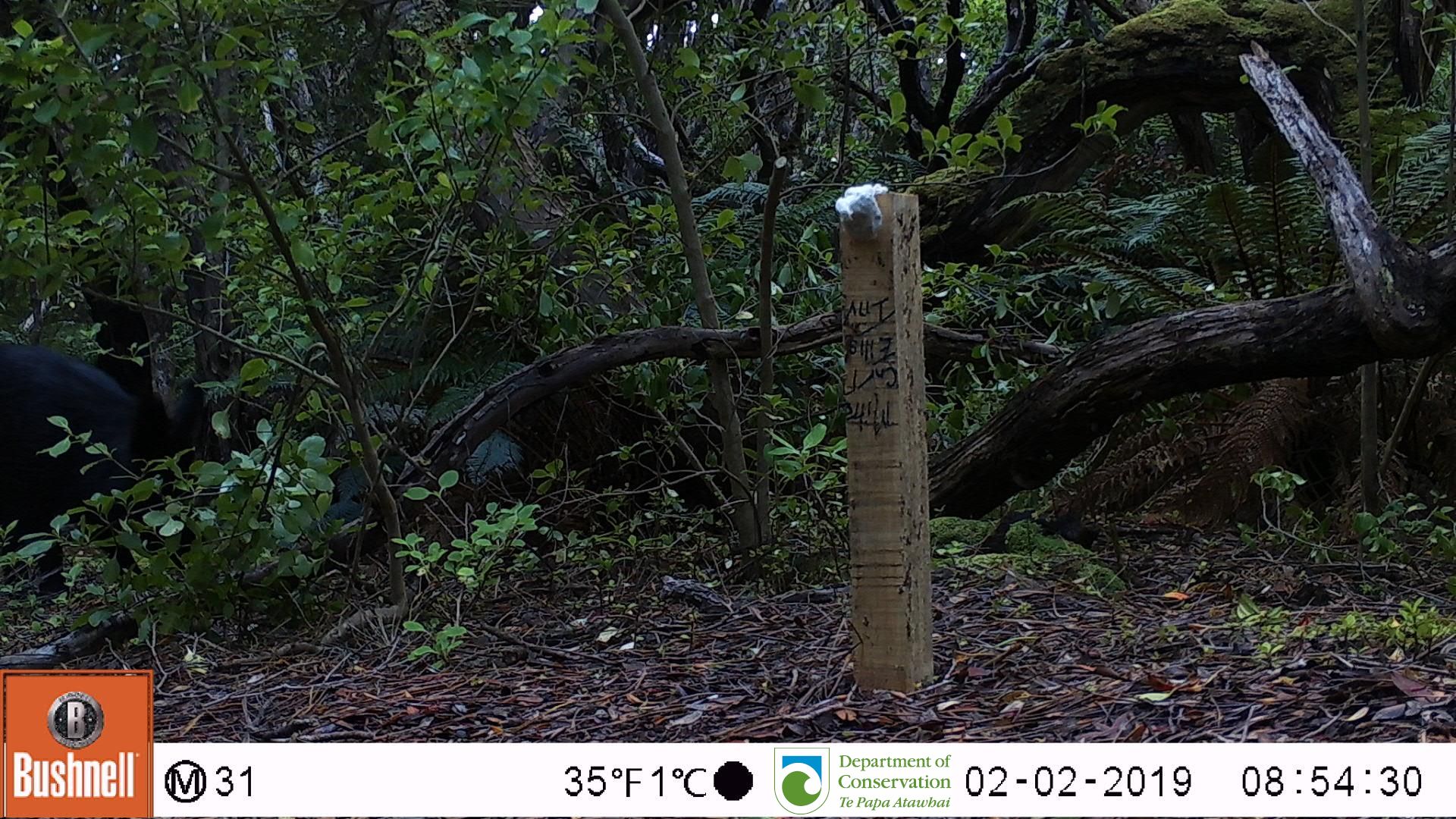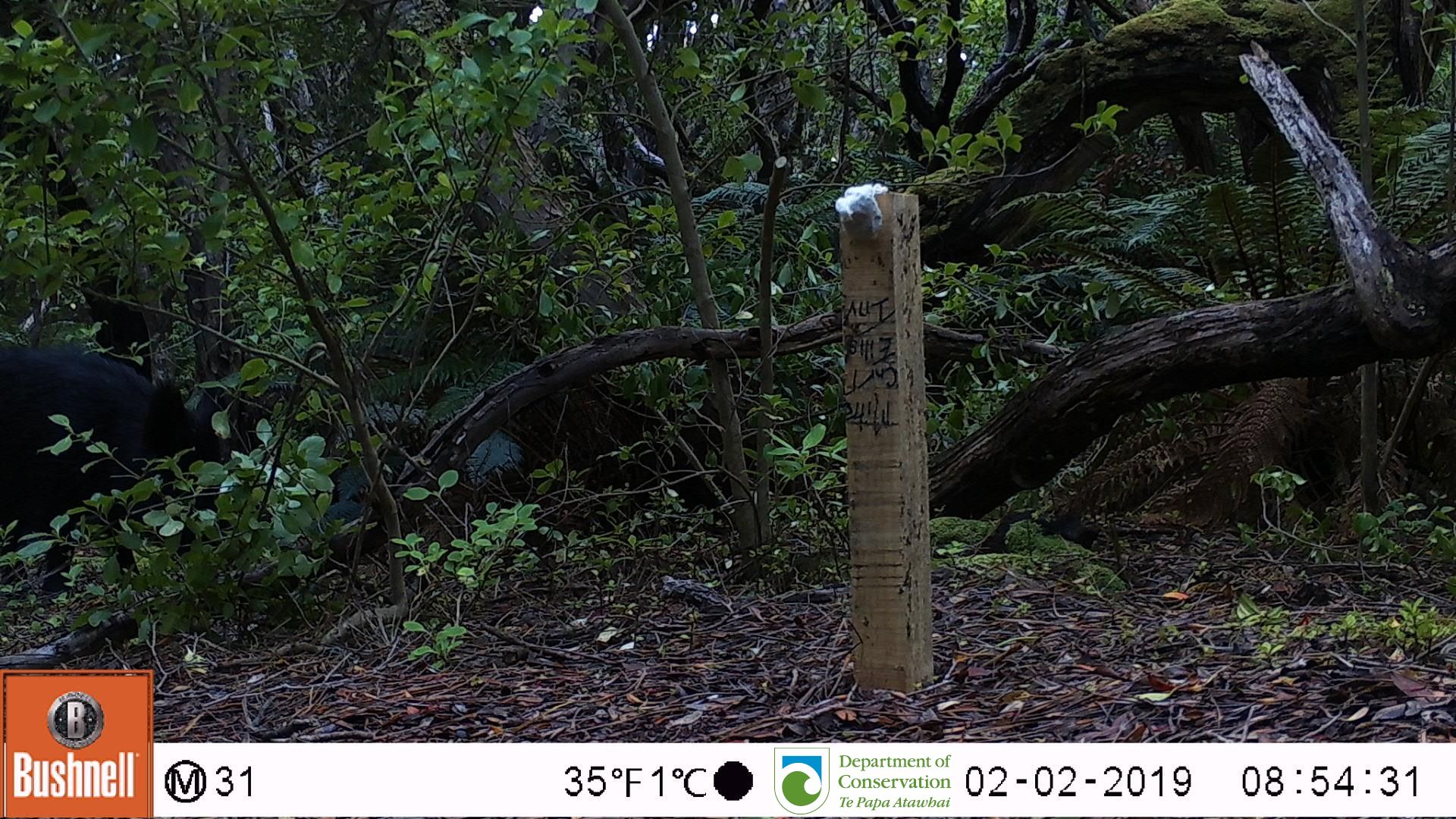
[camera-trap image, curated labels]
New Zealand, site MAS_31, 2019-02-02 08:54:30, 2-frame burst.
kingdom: Animalia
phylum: Chordata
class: Mammalia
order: Artiodactyla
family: Suidae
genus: Sus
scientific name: Sus scrofa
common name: pig